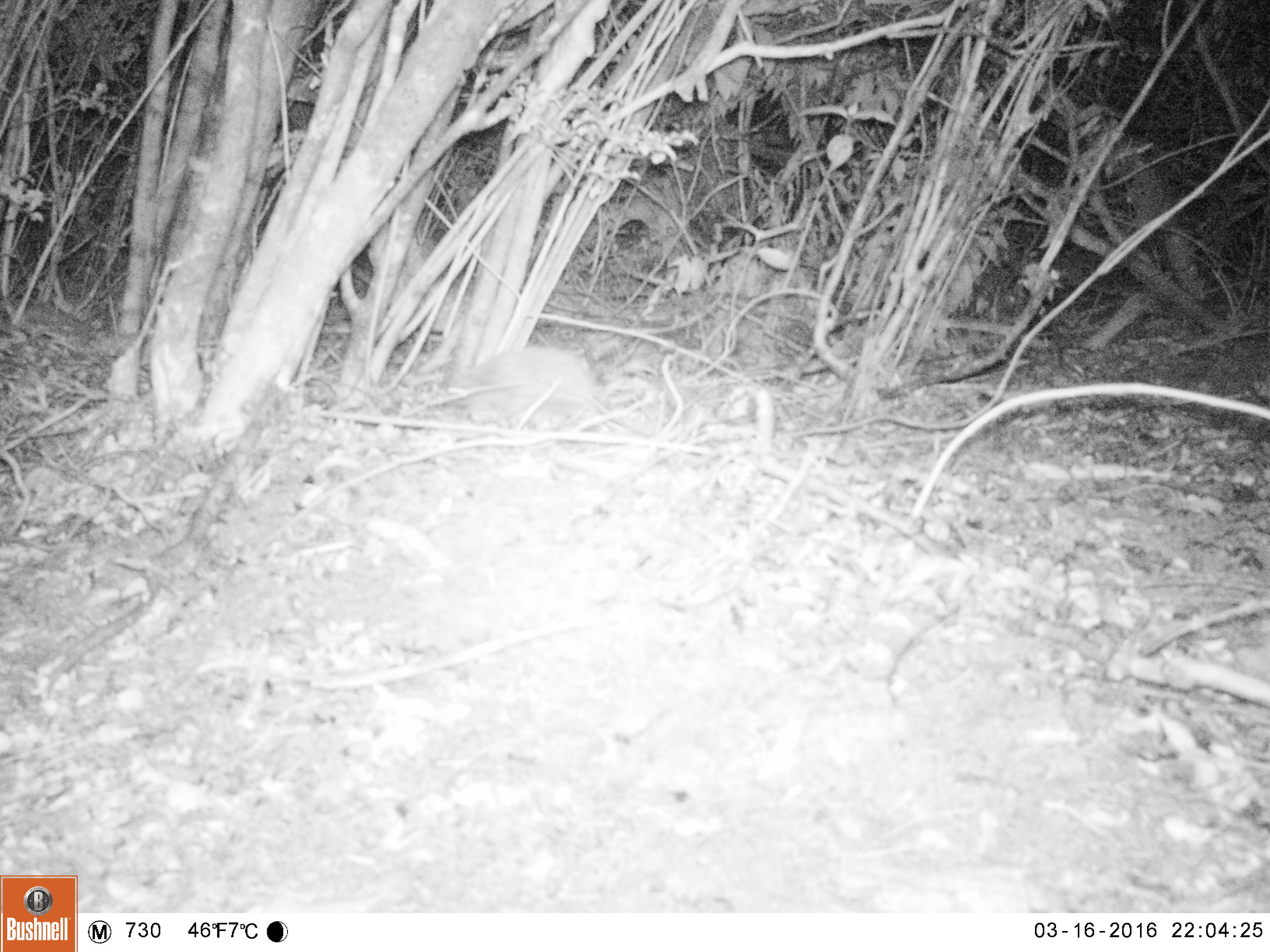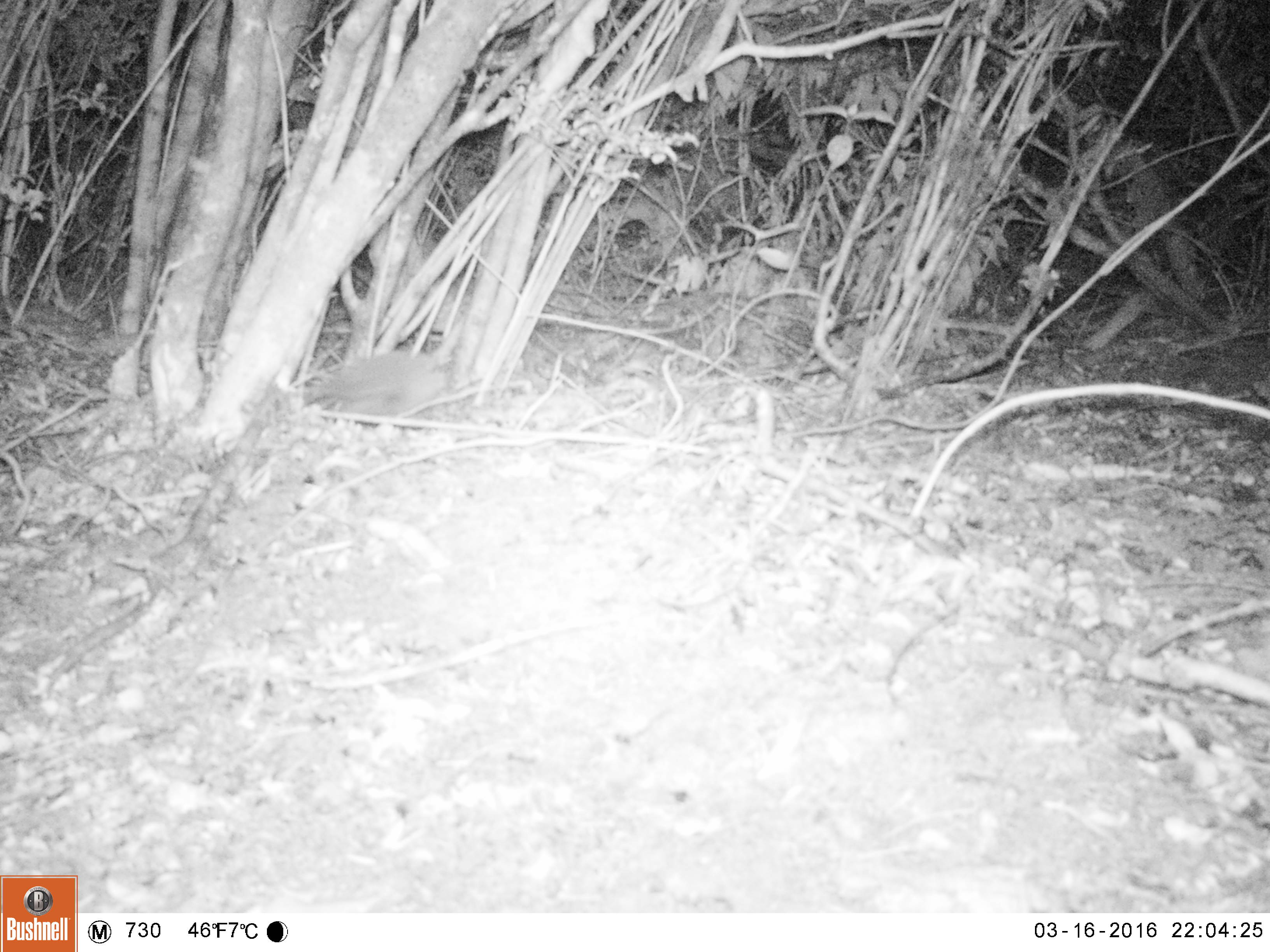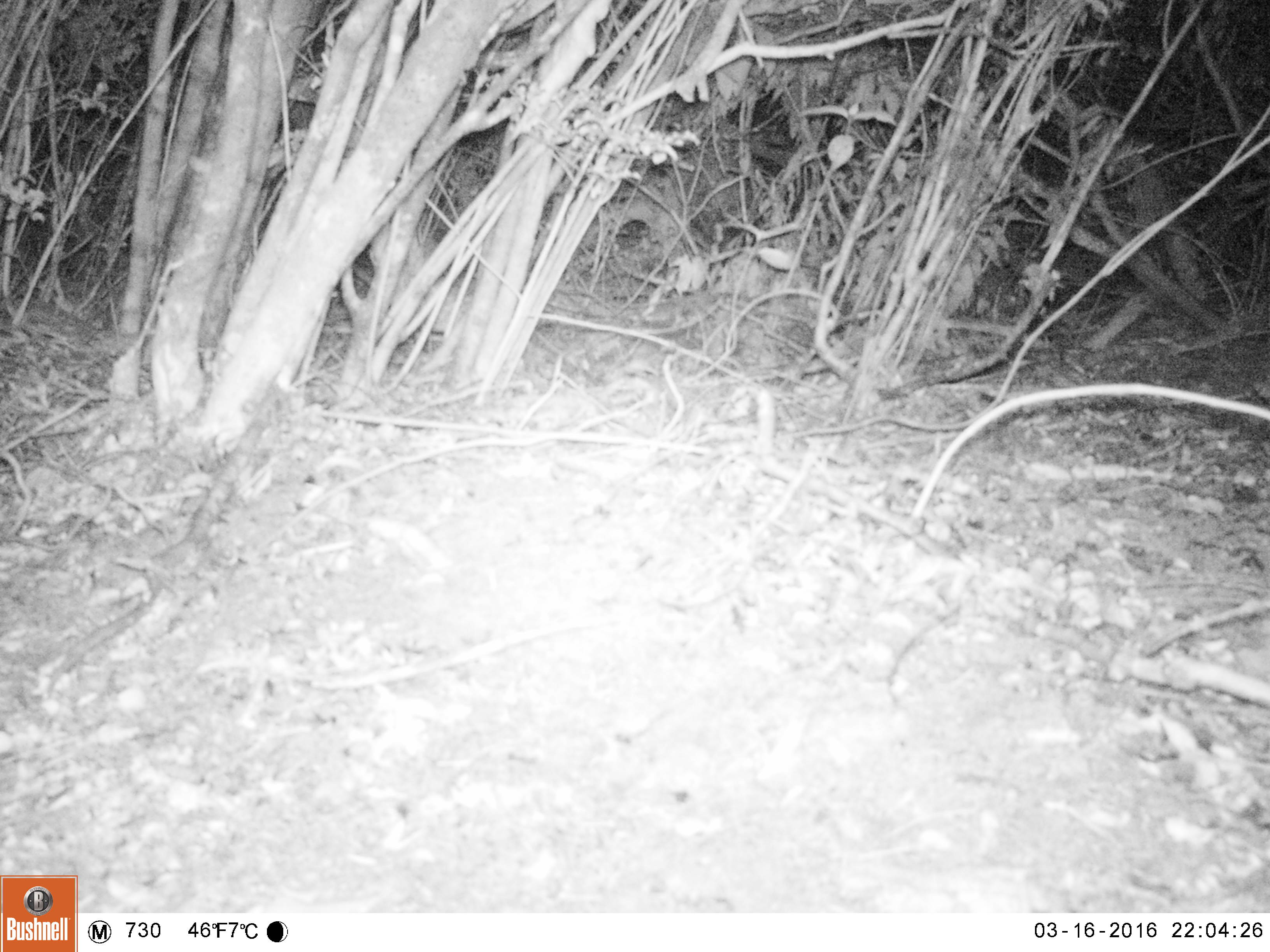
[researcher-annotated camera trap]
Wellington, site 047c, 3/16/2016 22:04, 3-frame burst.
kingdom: Animalia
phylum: Chordata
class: Mammalia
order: Eulipotyphla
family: Erinaceidae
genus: Erinaceus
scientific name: Erinaceus europaeus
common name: hedgehog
Hedgehog (Erinaceus europaeus).